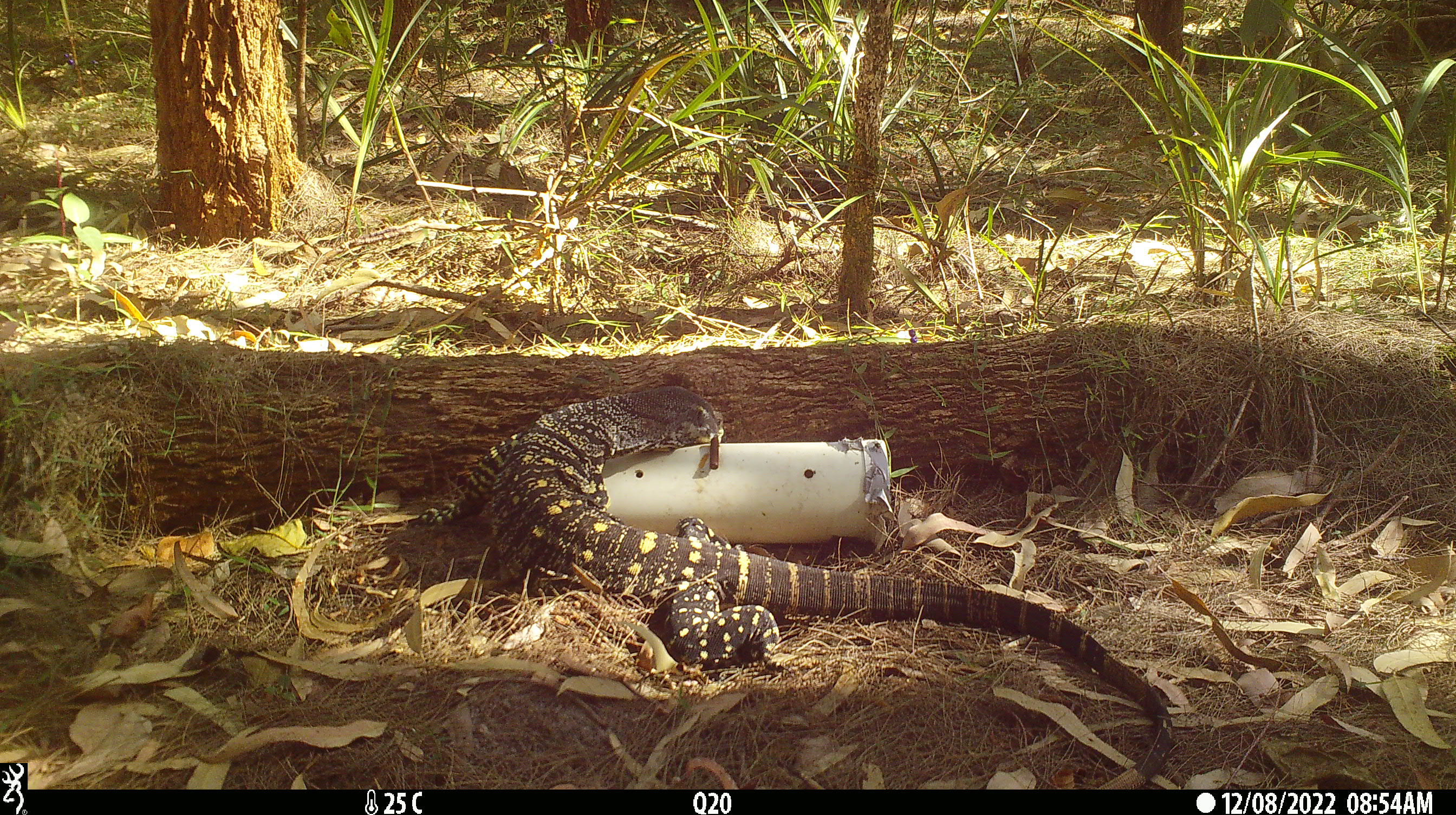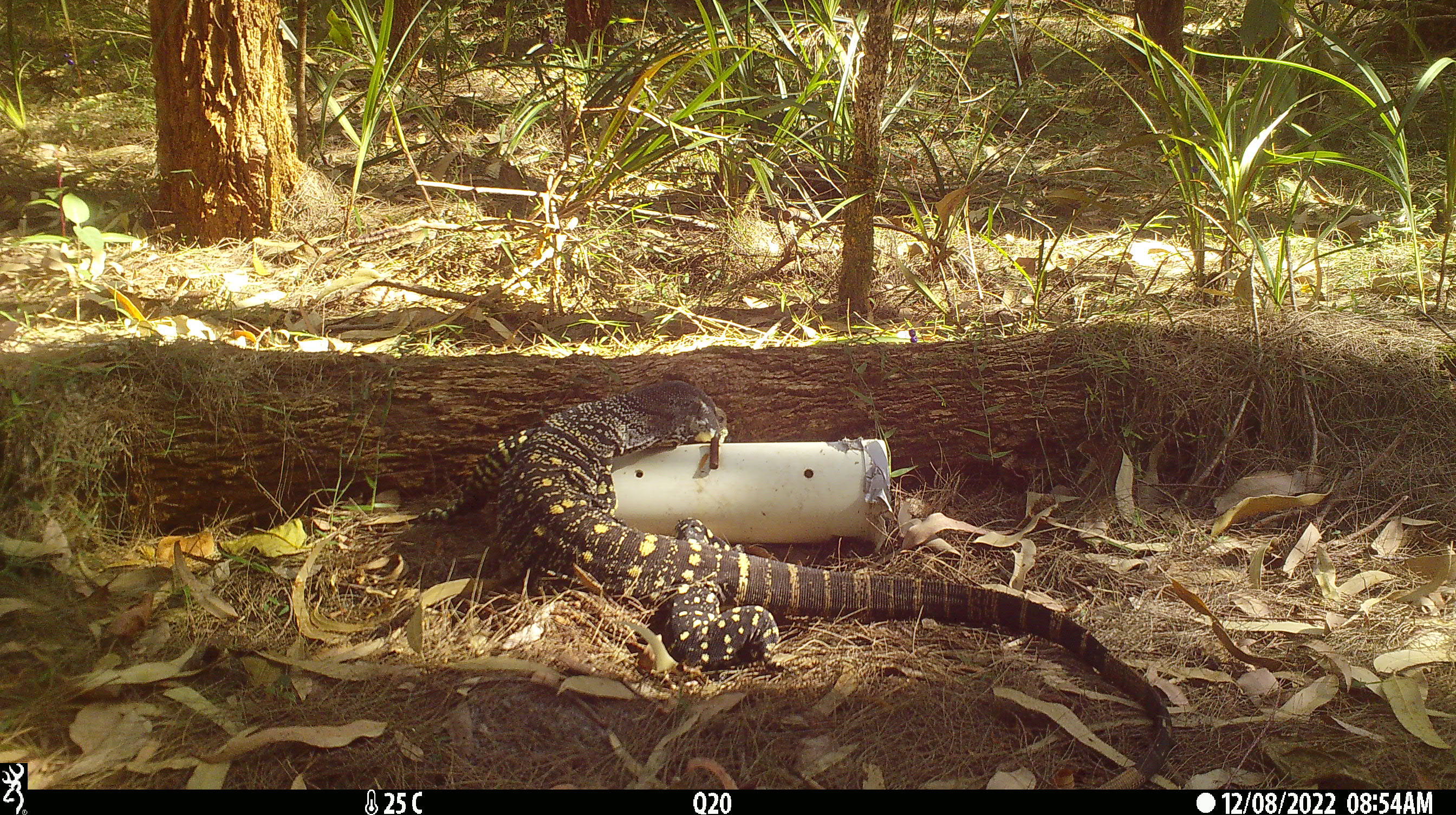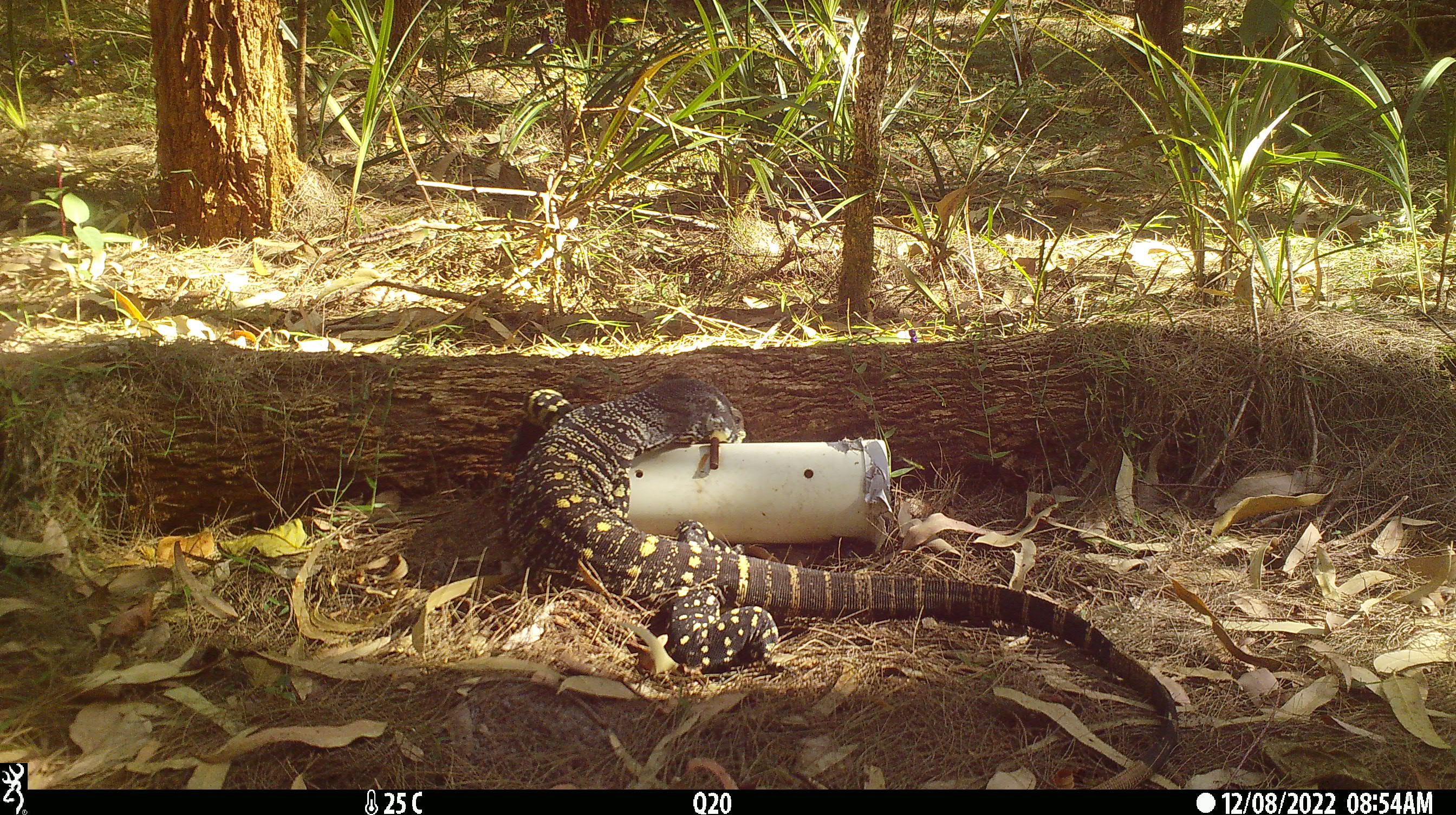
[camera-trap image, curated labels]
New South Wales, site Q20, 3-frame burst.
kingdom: Animalia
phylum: Chordata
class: Reptilia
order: Squamata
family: Varanidae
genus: Varanus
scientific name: Varanus varius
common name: lace monitor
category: goanna